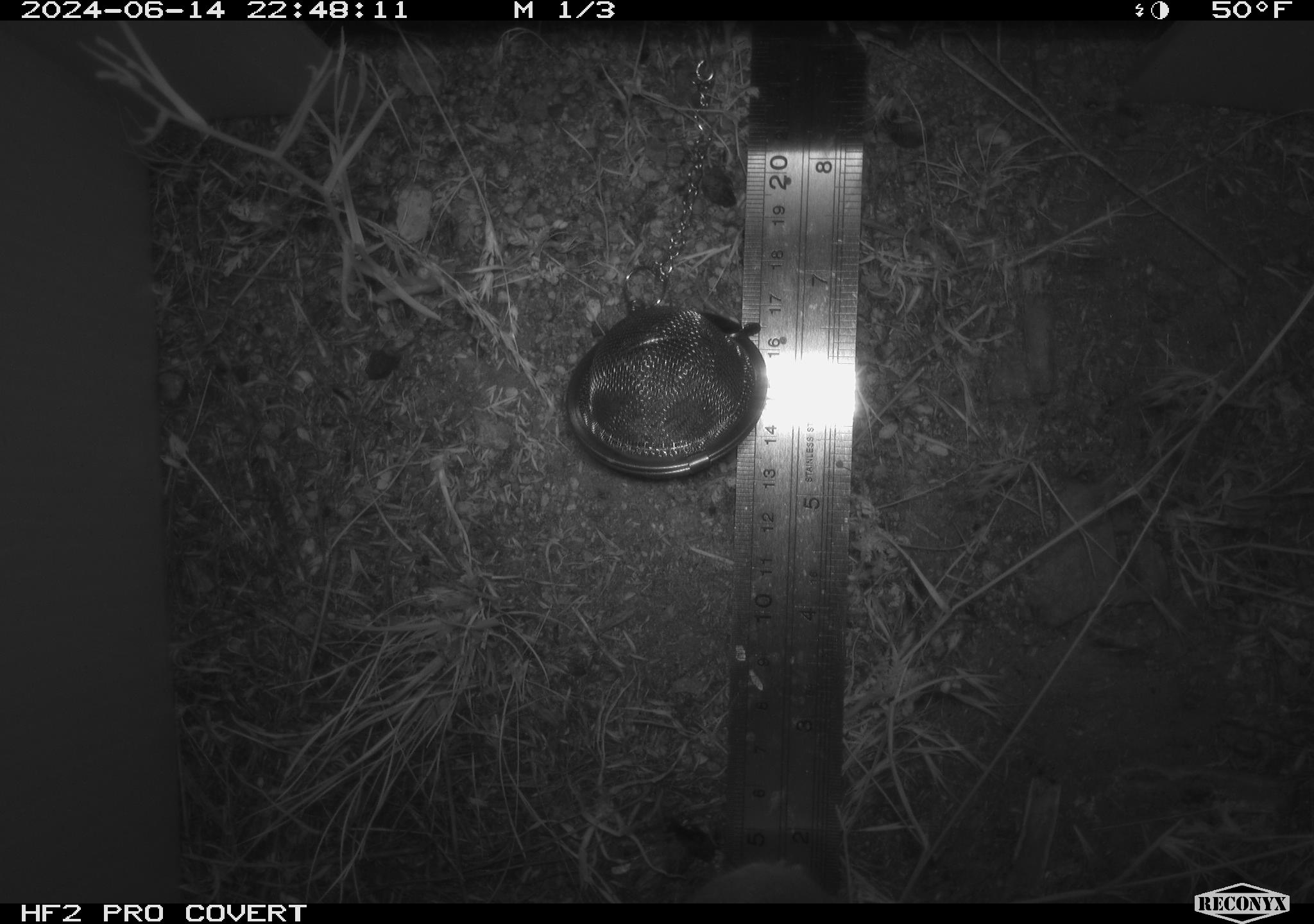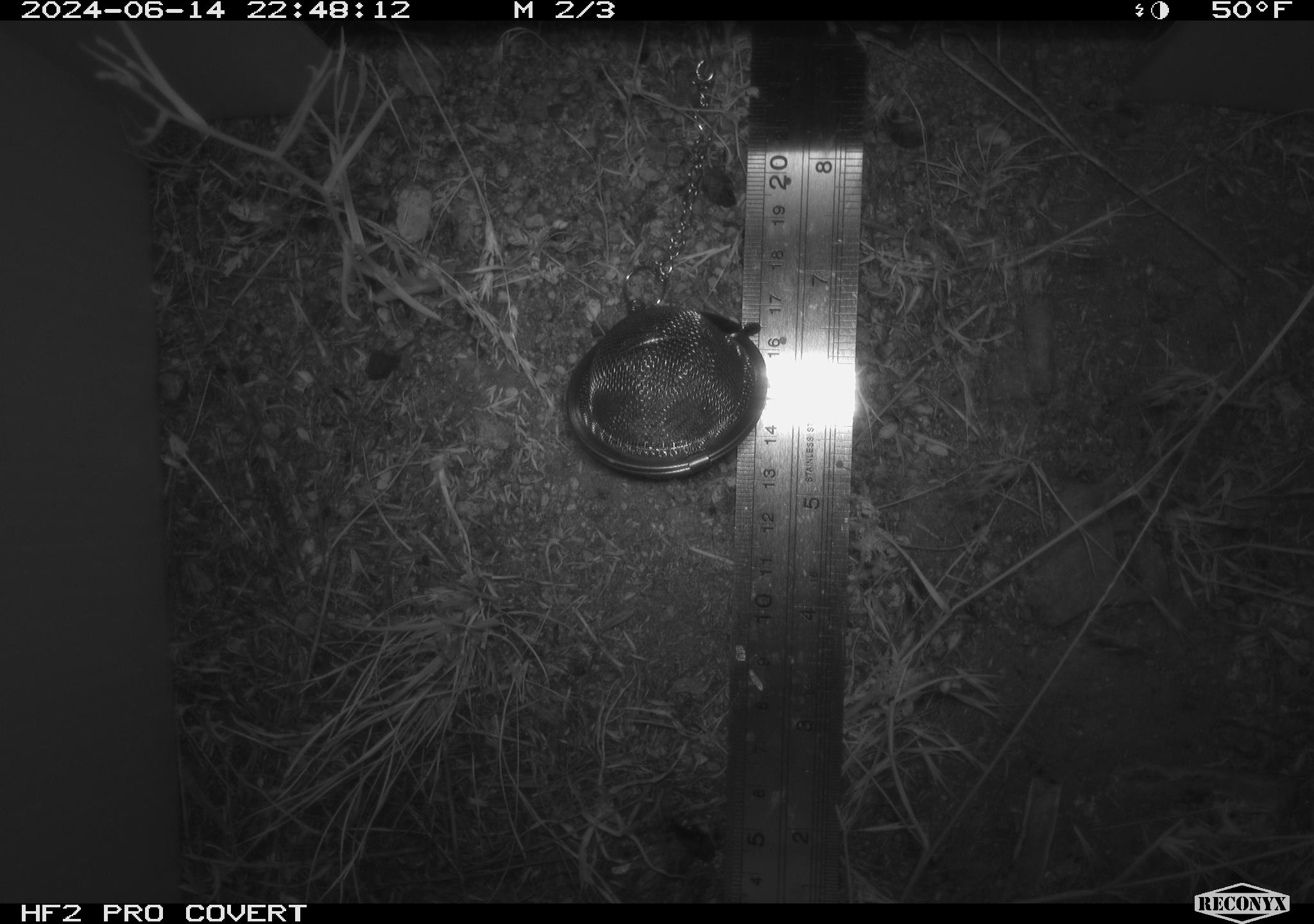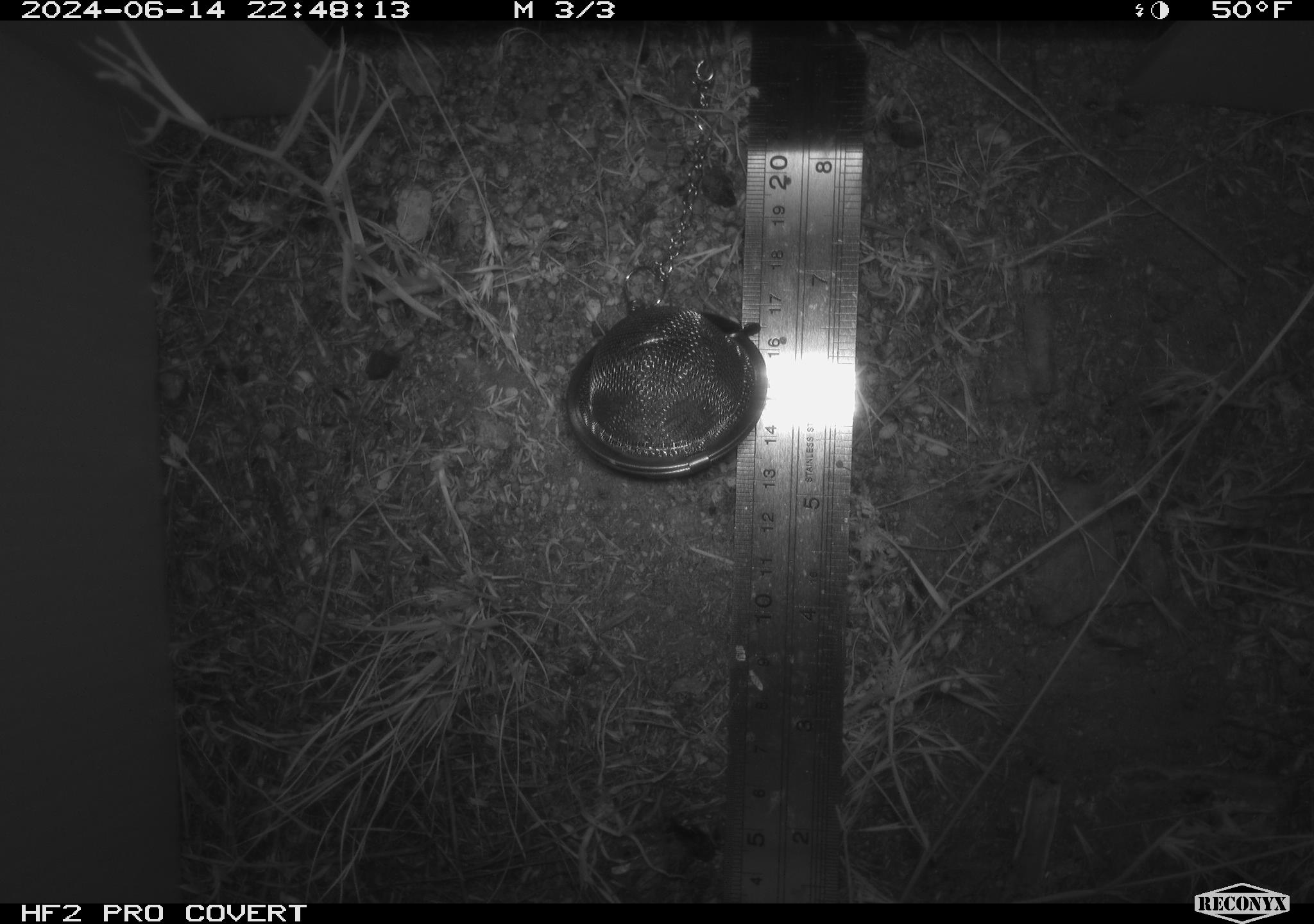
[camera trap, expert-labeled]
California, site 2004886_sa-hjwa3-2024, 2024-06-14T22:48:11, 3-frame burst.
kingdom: Animalia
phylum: Chordata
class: Mammalia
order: Rodentia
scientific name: Rodentia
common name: rodent